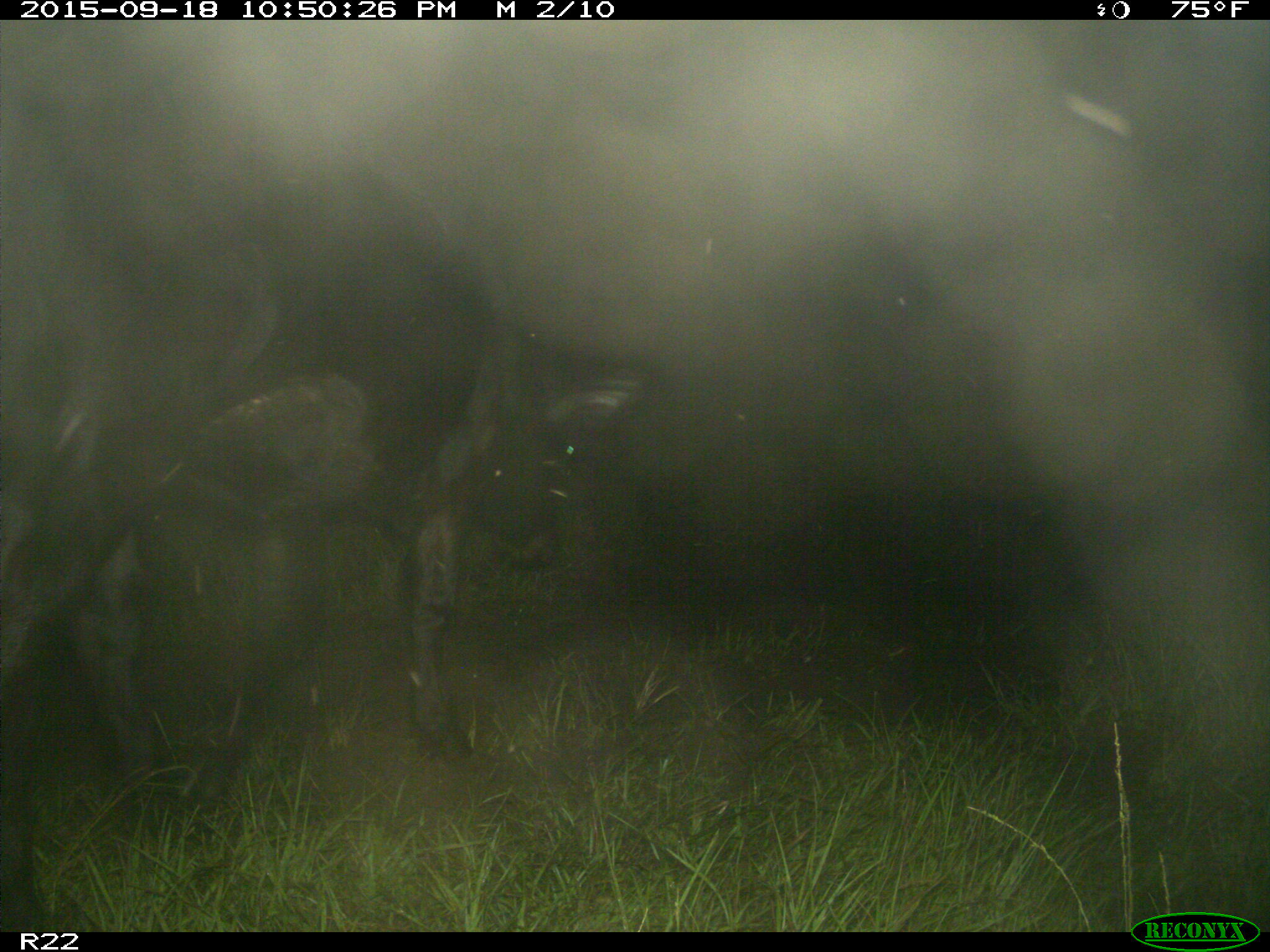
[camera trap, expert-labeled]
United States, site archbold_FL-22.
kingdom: Animalia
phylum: Chordata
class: Mammalia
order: Artiodactyla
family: Bovidae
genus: Bos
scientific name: Bos taurus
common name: domestic cow